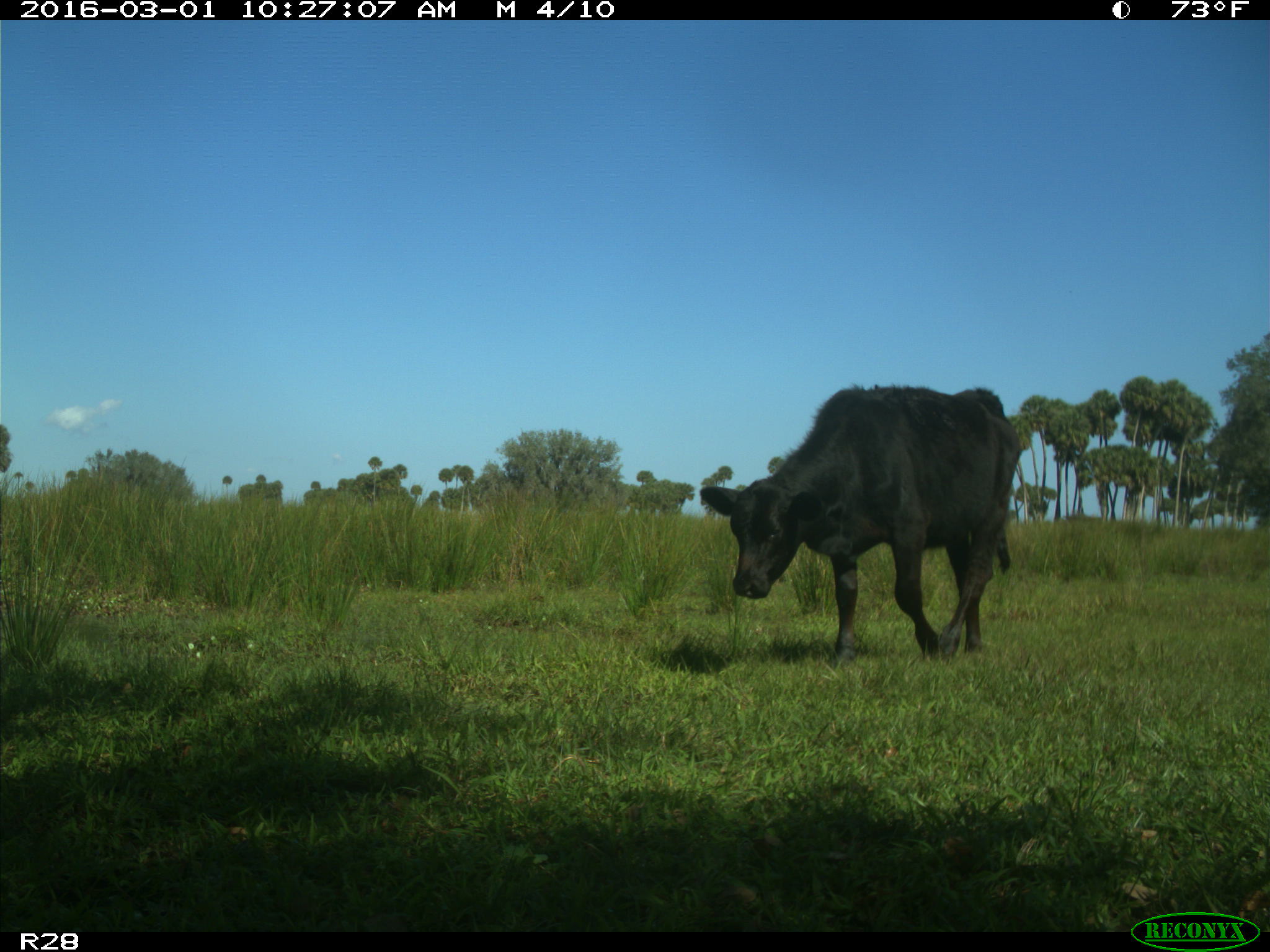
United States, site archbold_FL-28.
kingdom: Animalia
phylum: Chordata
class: Mammalia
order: Artiodactyla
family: Bovidae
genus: Bos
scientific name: Bos taurus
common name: domestic cow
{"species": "Bos taurus (domestic cow)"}